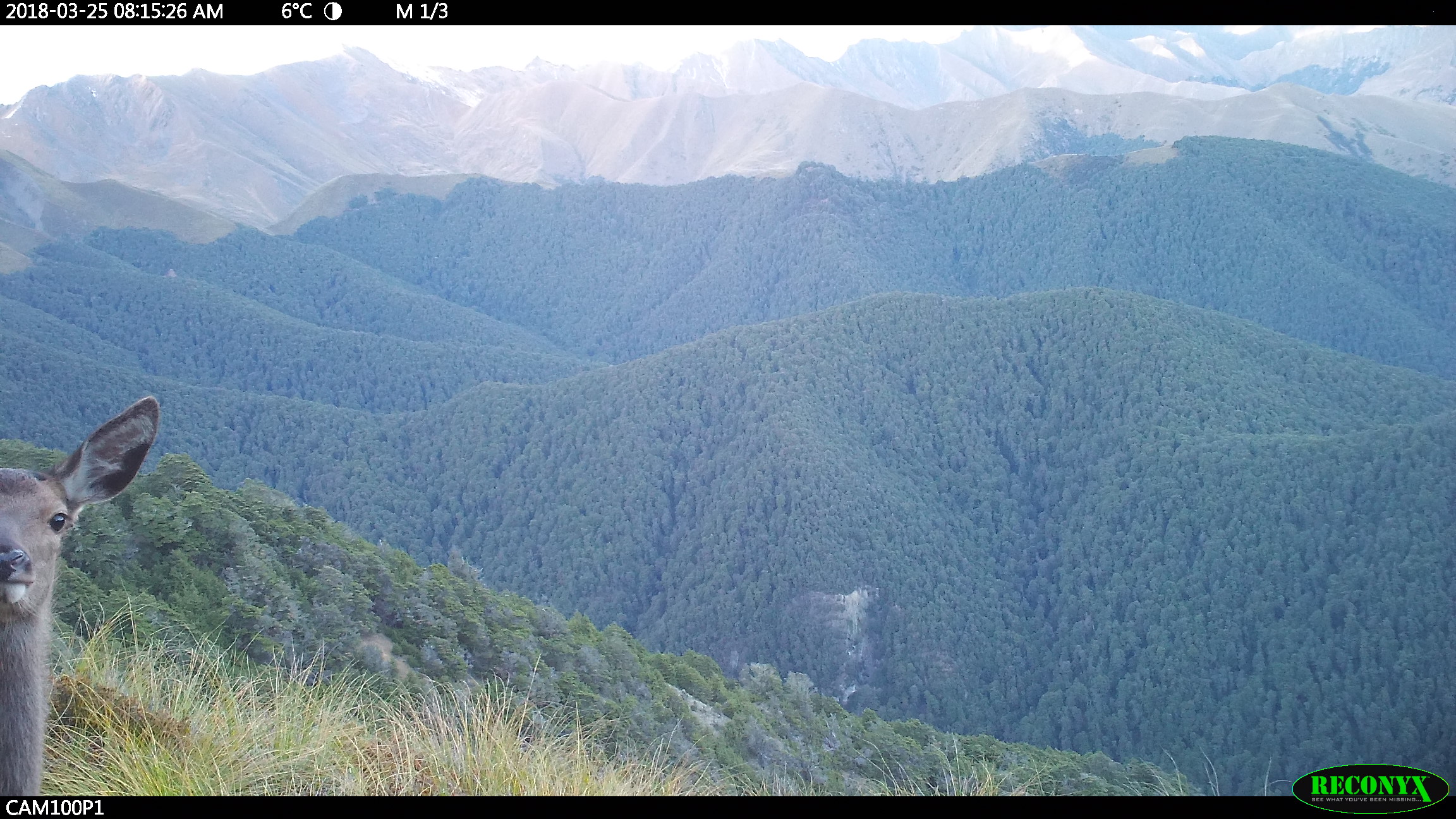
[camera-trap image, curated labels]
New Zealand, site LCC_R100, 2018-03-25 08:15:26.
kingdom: Animalia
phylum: Chordata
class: Mammalia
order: Artiodactyla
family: Cervidae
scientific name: Cervidae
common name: deer